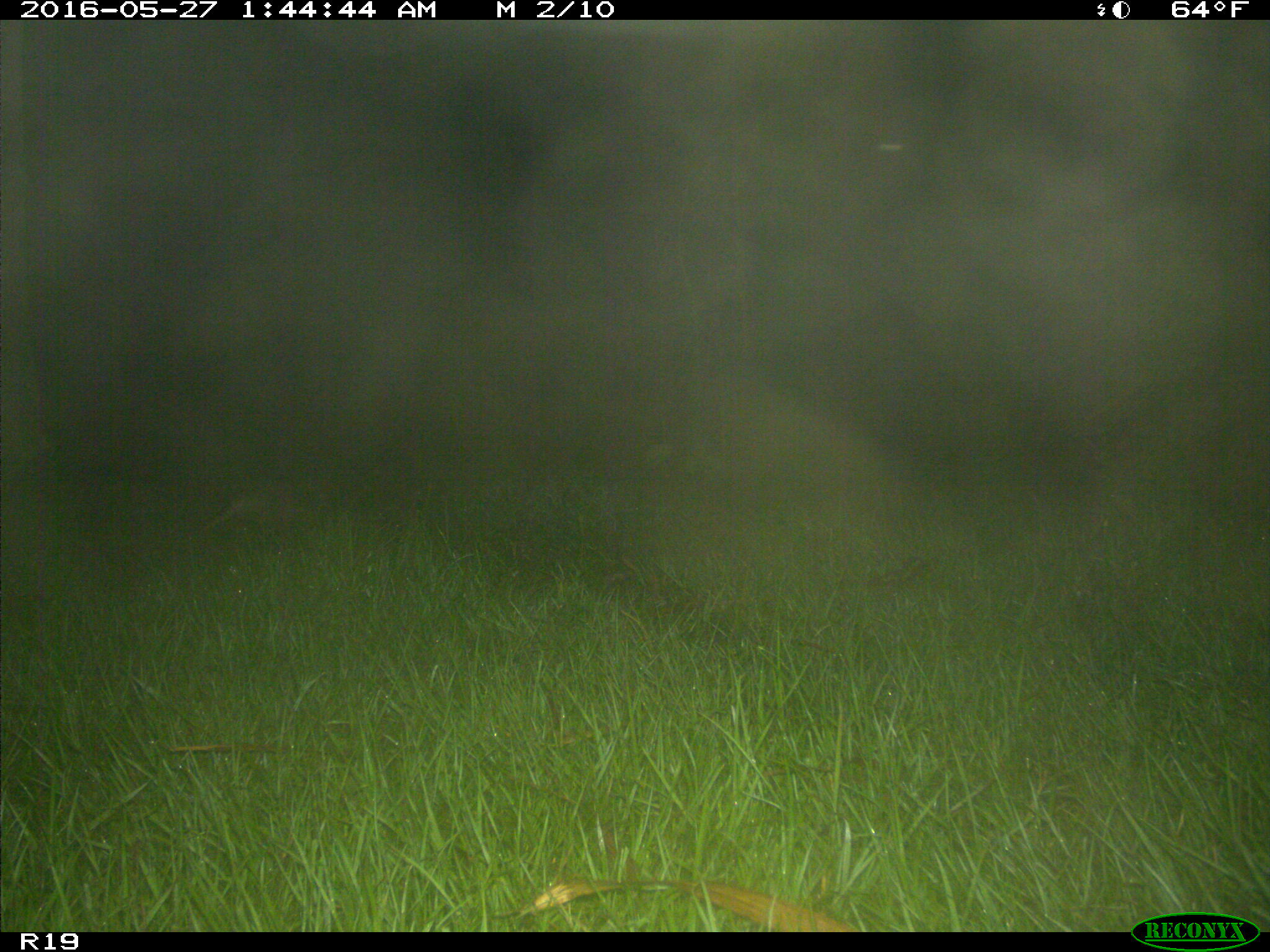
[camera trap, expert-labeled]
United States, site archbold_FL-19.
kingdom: Animalia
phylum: Chordata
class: Mammalia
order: Cingulata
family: Dasypodidae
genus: Dasypus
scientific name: Dasypus novemcinctus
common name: nine-banded armadillo